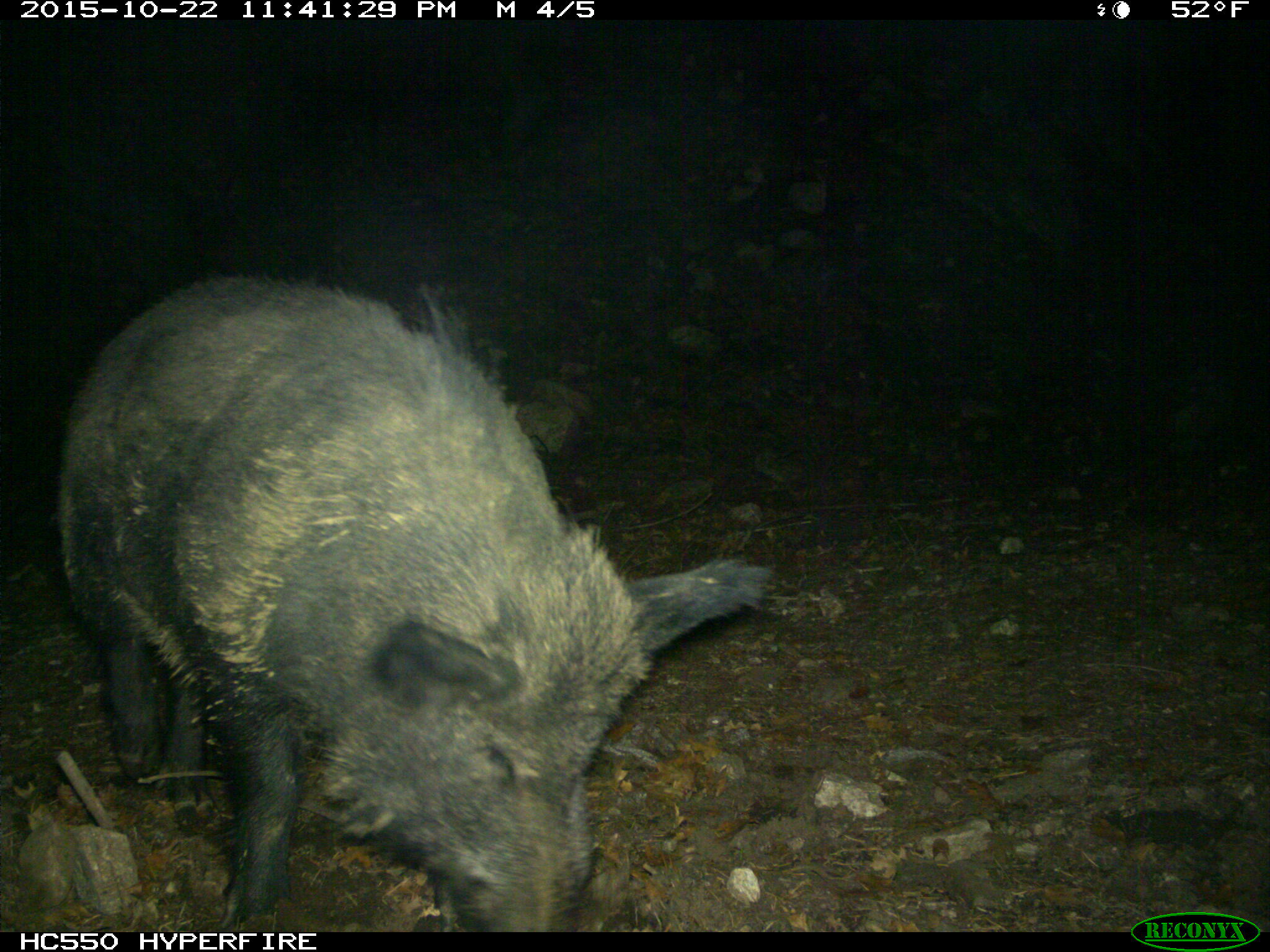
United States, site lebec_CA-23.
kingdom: Animalia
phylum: Chordata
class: Mammalia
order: Artiodactyla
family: Suidae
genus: Sus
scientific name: Sus scrofa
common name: wild boar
Sus scrofa (wild boar).